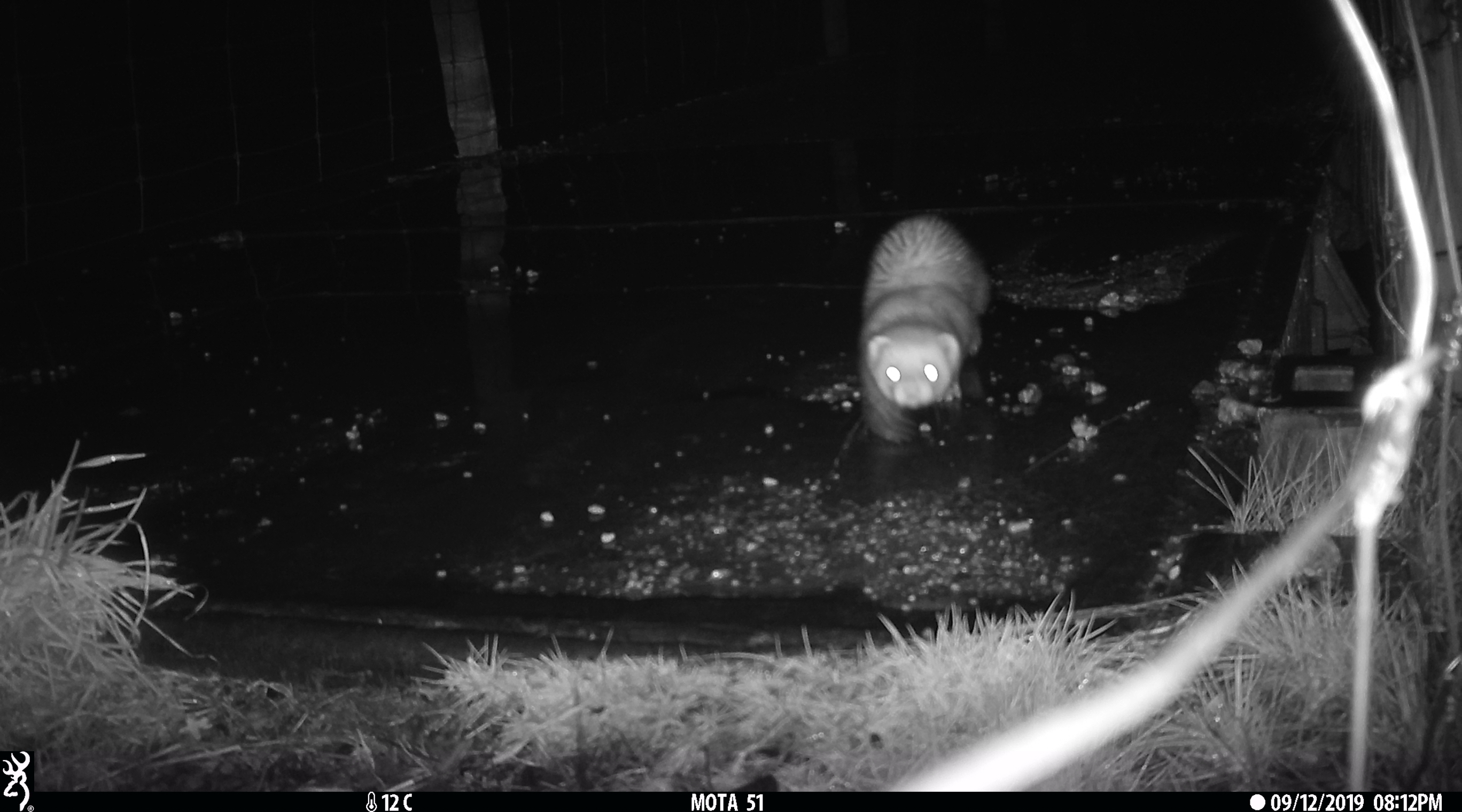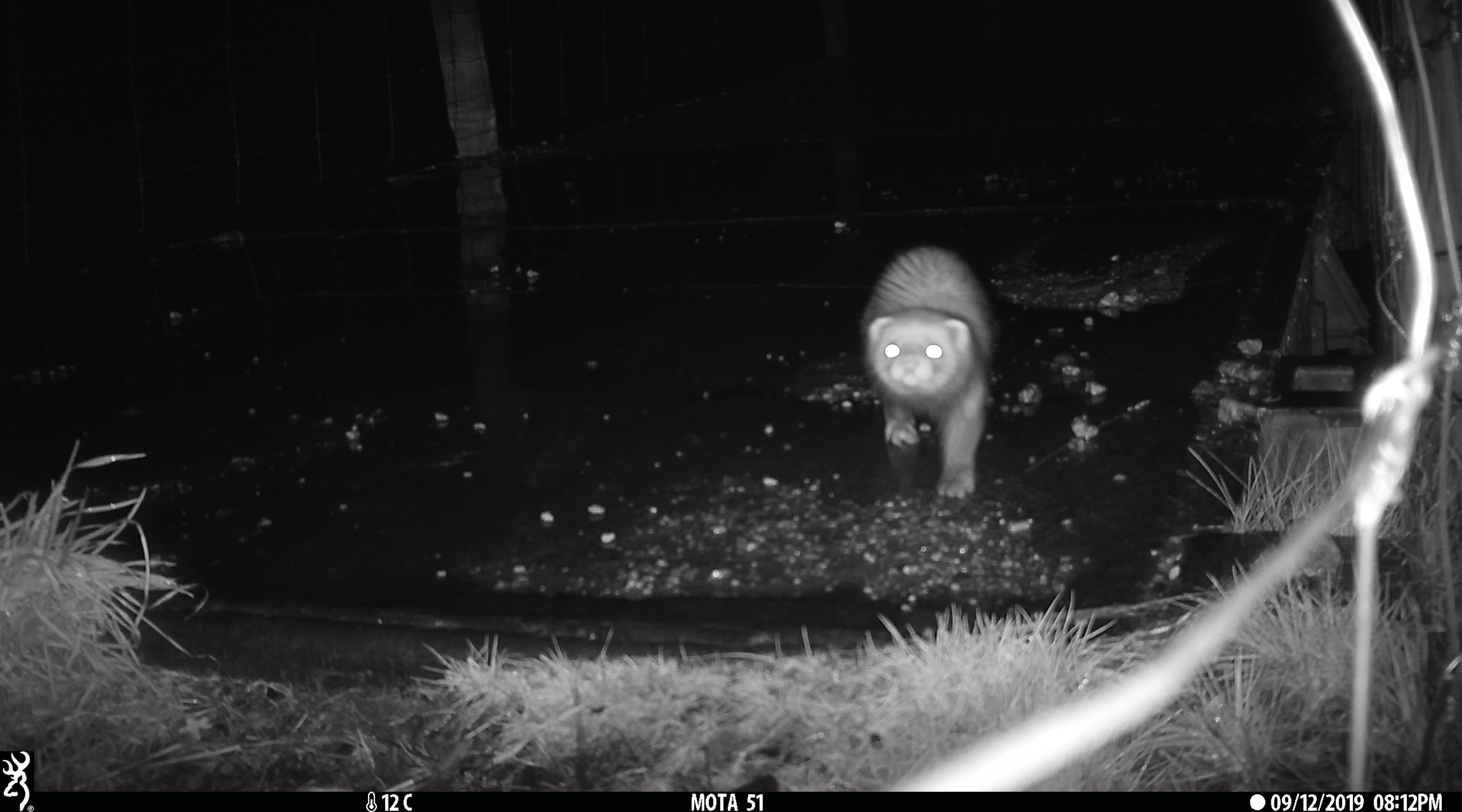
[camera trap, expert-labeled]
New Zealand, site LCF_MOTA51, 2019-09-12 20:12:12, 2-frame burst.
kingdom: Animalia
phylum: Chordata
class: Mammalia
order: Carnivora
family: Mustelidae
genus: Mustela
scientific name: Mustela furo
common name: ferret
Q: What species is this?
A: Ferret (Mustela furo).